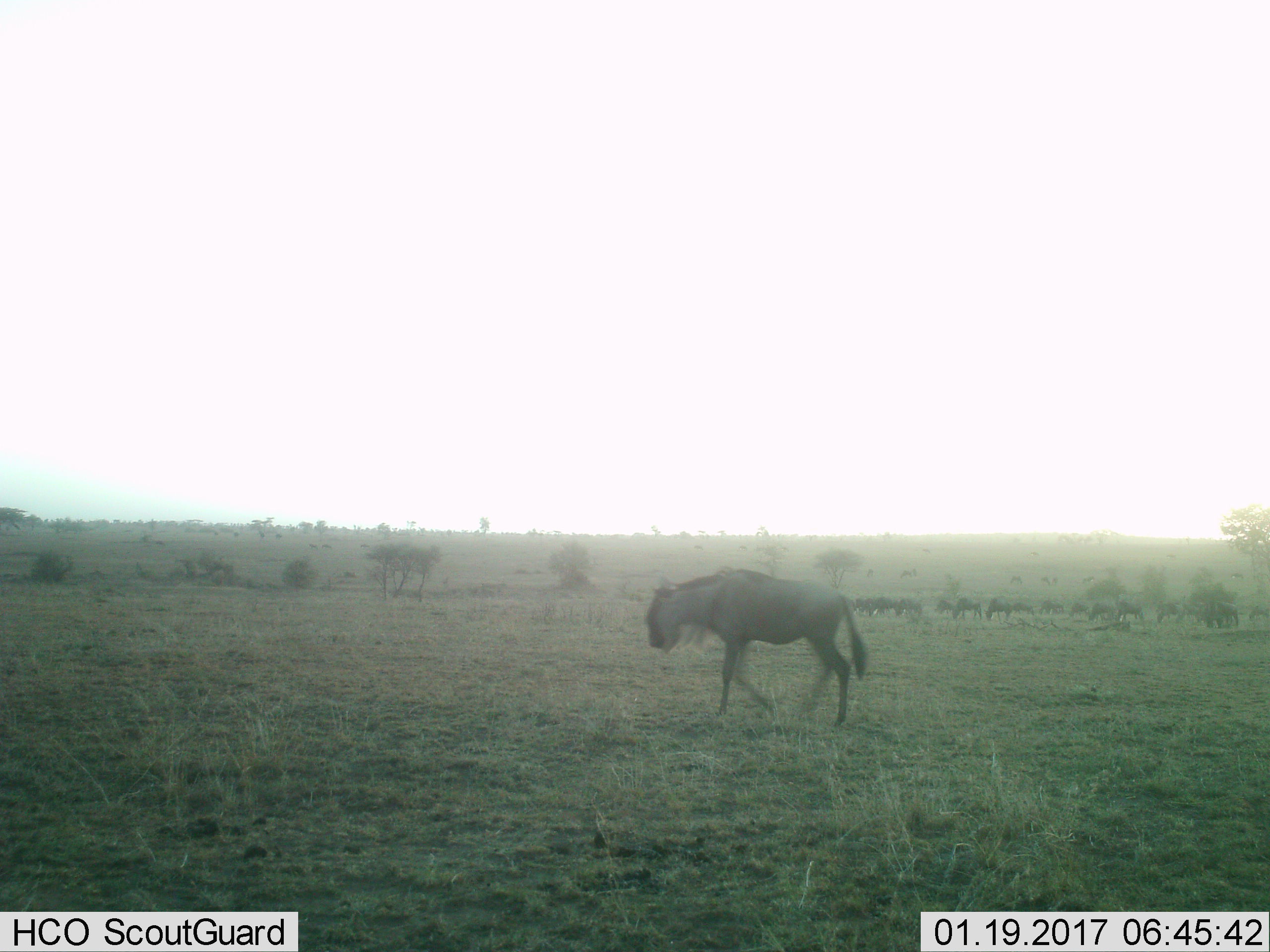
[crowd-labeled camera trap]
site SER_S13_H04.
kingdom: Animalia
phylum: Chordata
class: Mammalia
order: Artiodactyla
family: Bovidae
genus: Connochaetes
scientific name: Connochaetes taurinus taurinus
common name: blue wildebeest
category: wildebeestblue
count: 11-50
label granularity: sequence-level